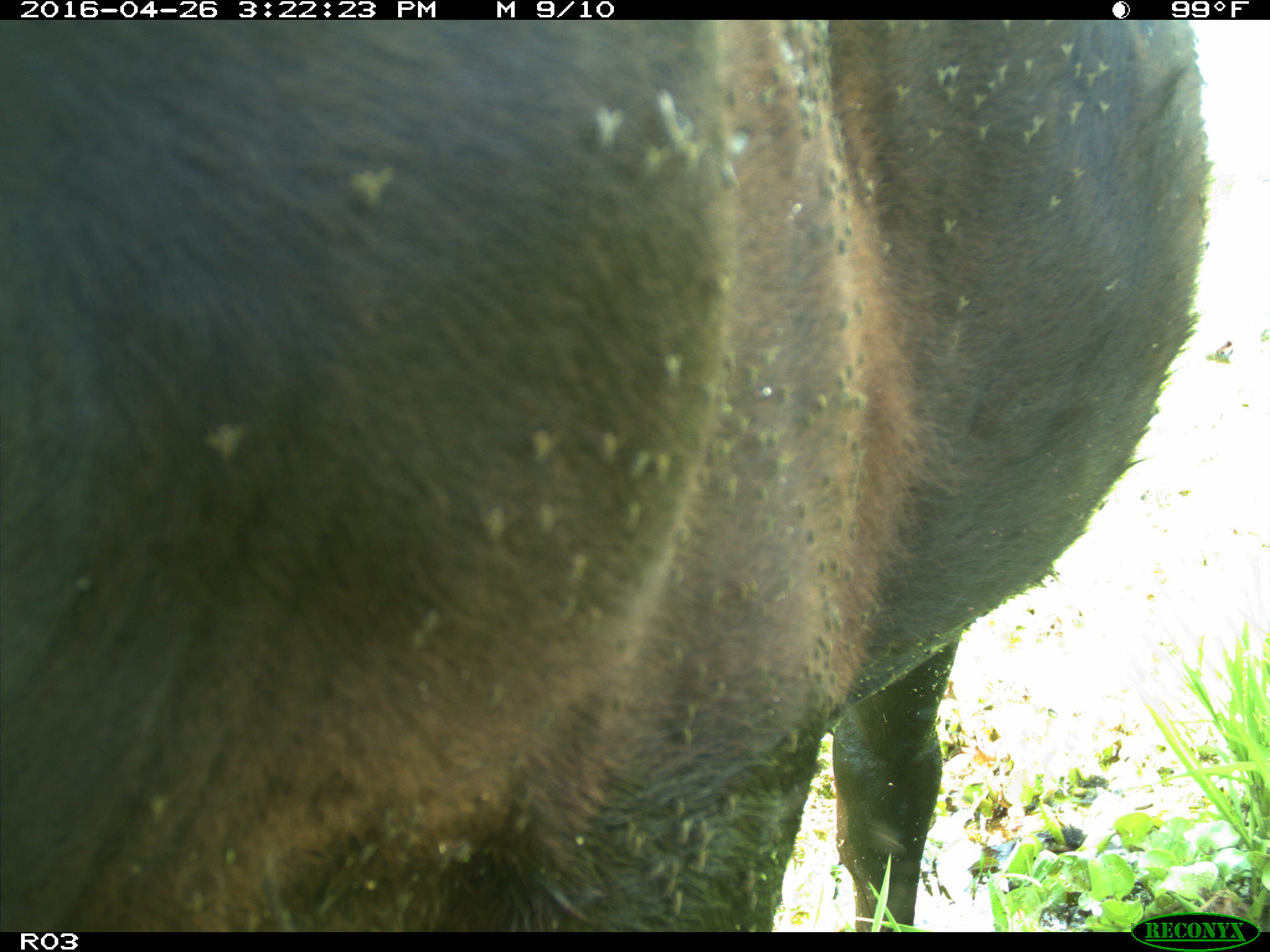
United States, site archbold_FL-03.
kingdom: Animalia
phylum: Chordata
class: Mammalia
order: Artiodactyla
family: Bovidae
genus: Bos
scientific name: Bos taurus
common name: domestic cow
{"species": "Bos taurus (domestic cow)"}